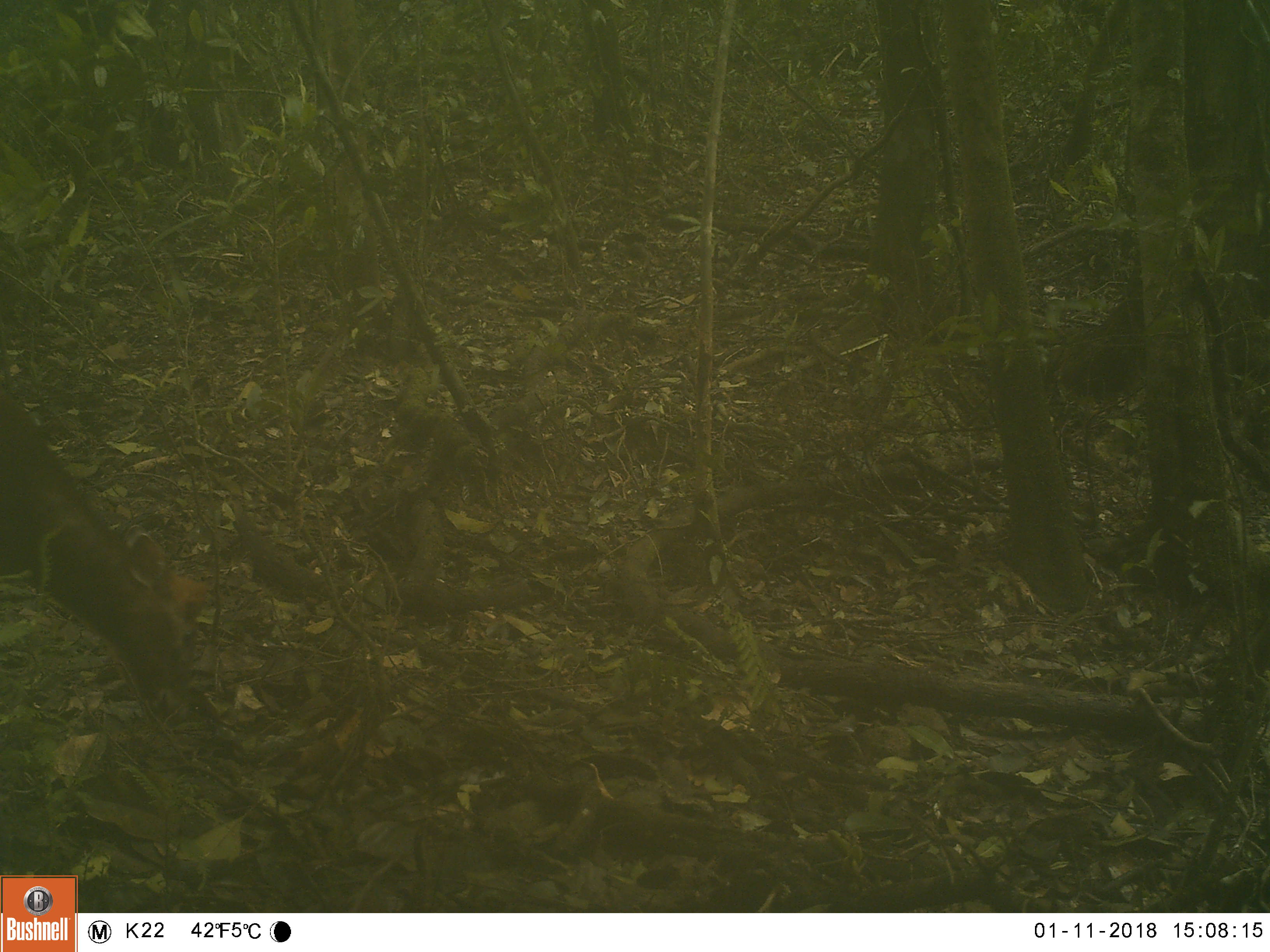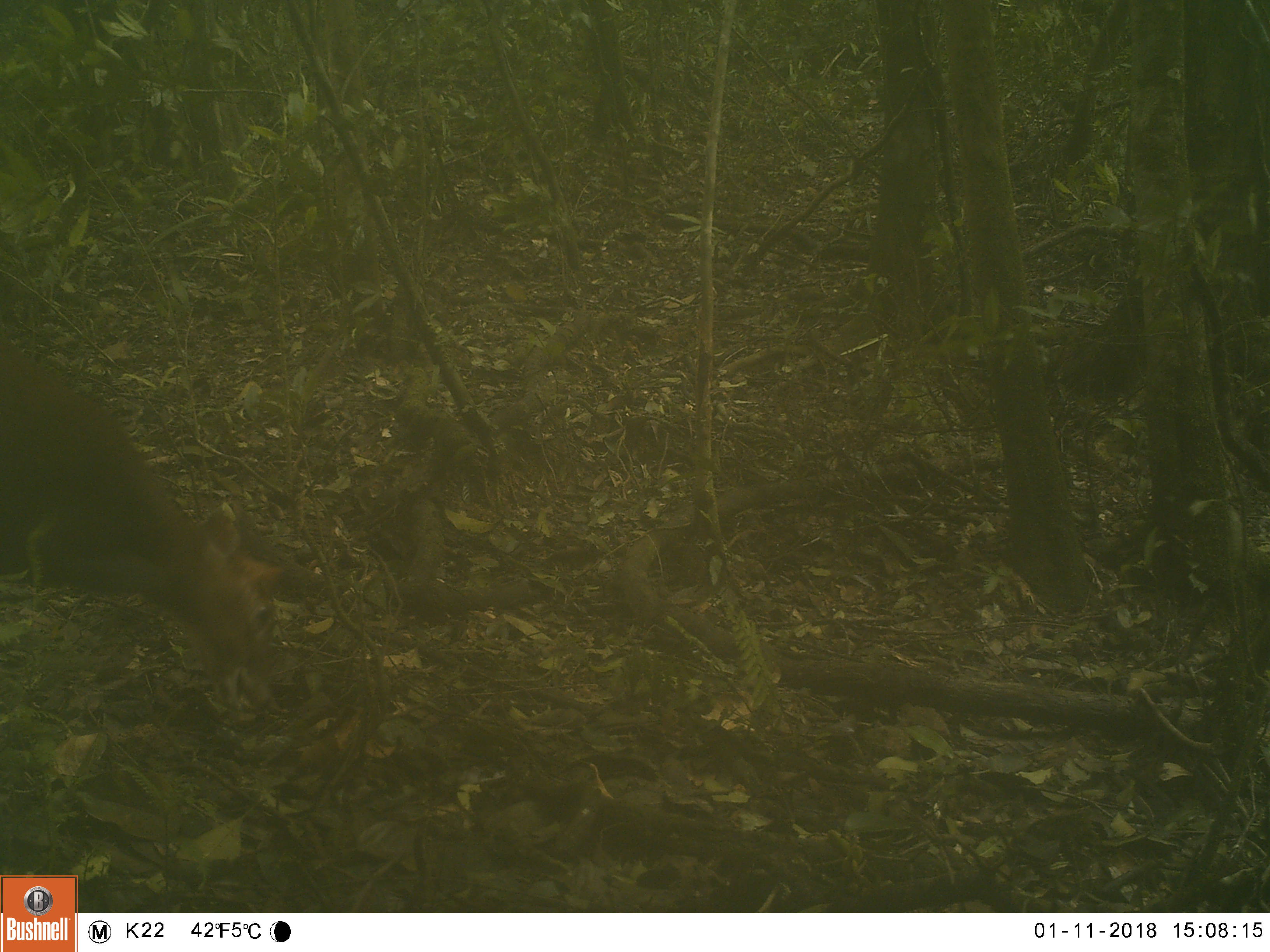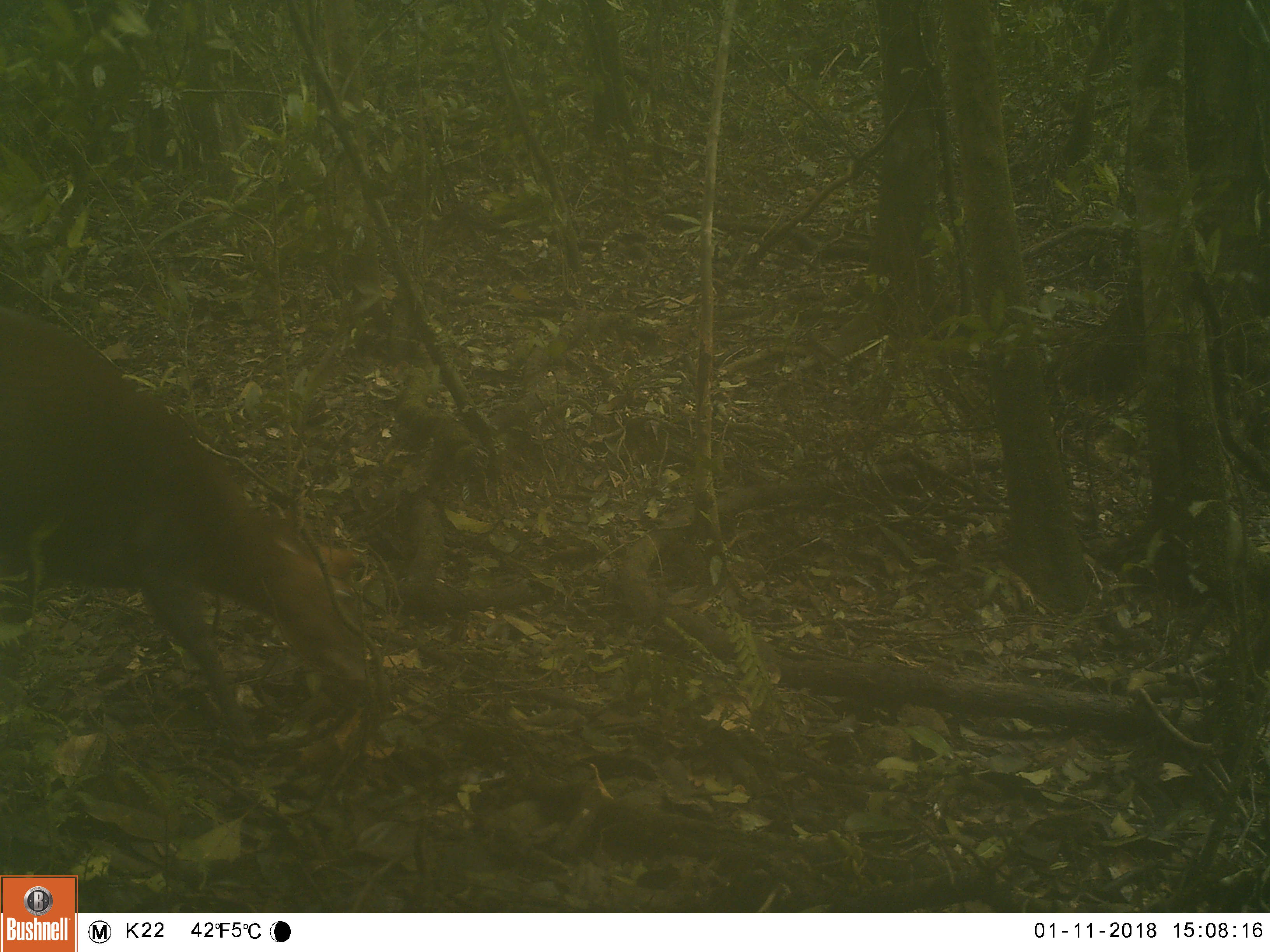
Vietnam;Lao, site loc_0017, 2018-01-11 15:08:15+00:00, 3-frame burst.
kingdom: Animalia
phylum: Chordata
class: Mammalia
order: Artiodactyla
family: Cervidae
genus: Muntiacus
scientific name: Muntiacus rooseveltorum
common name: roosevelt's muntjac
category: roosevelts muntjac group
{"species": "roosevelts muntjac group (roosevelt's muntjac) (Muntiacus rooseveltorum)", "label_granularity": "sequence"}